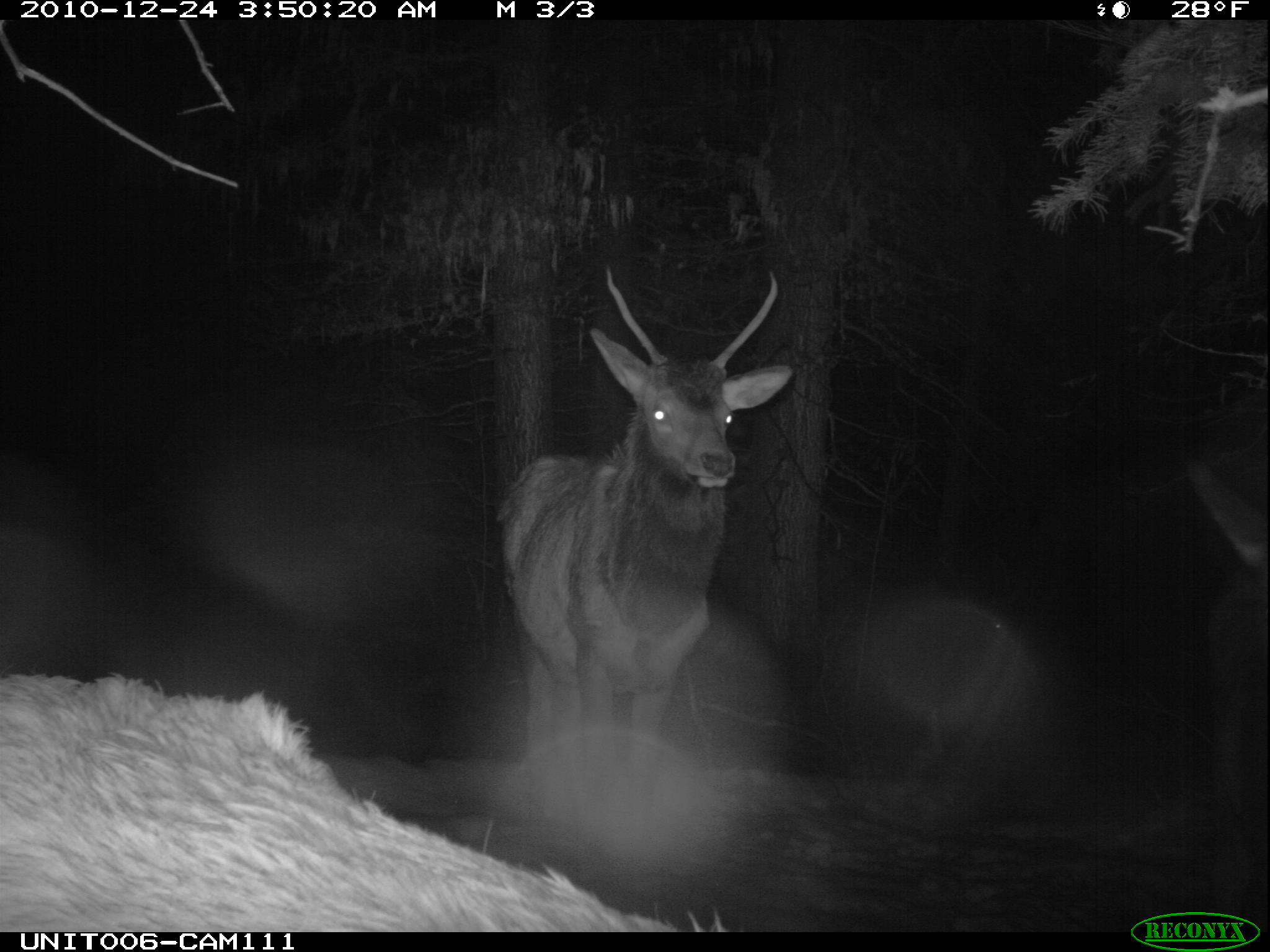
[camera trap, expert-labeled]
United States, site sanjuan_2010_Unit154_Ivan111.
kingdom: Animalia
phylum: Chordata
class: Mammalia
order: Artiodactyla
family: Cervidae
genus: Cervus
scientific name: Cervus elaphus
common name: red deer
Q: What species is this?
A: Cervus elaphus (red deer).